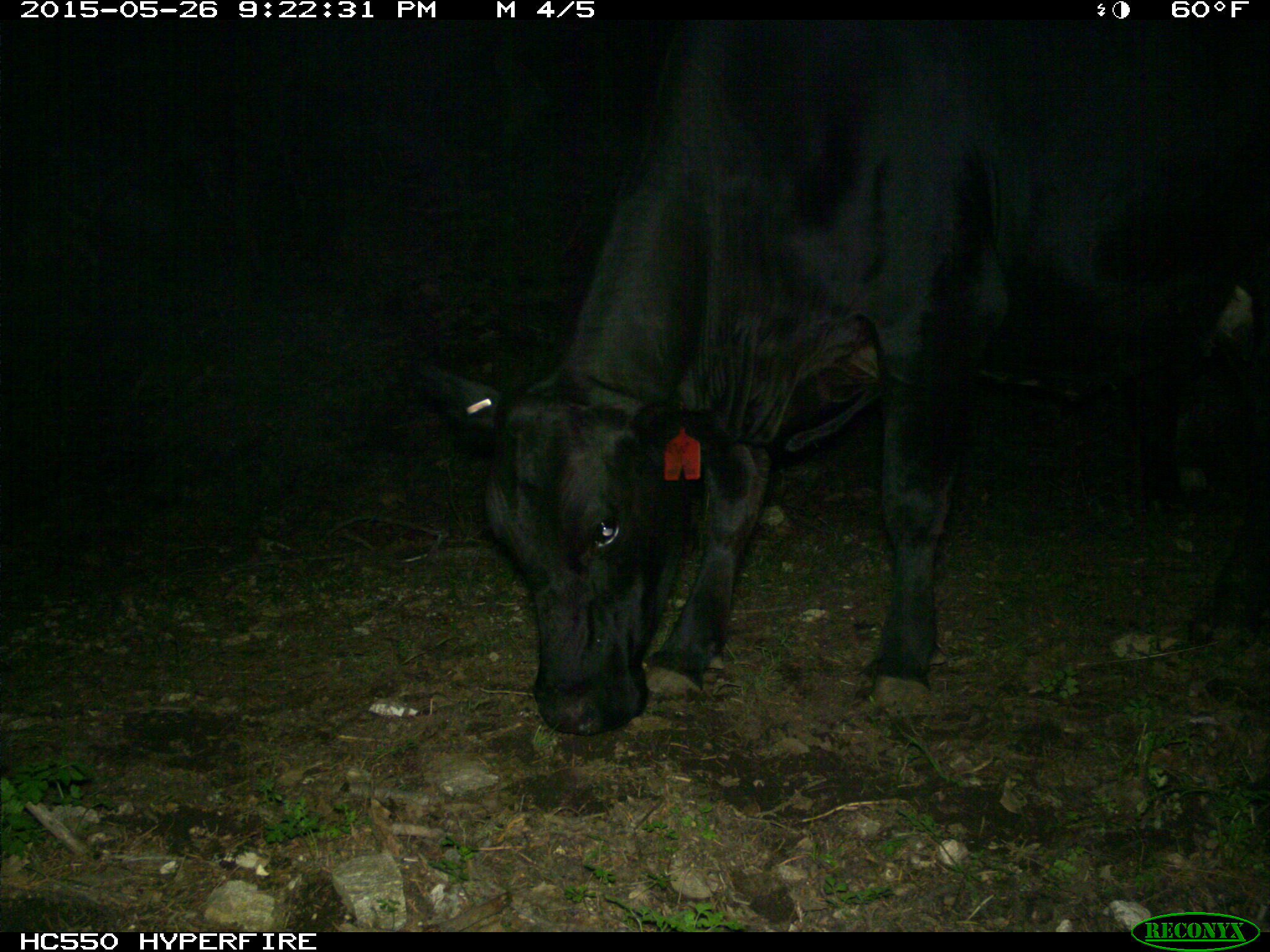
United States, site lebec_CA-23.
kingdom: Animalia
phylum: Chordata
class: Mammalia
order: Artiodactyla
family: Bovidae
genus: Bos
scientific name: Bos taurus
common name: domestic cow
Bos taurus (domestic cow).